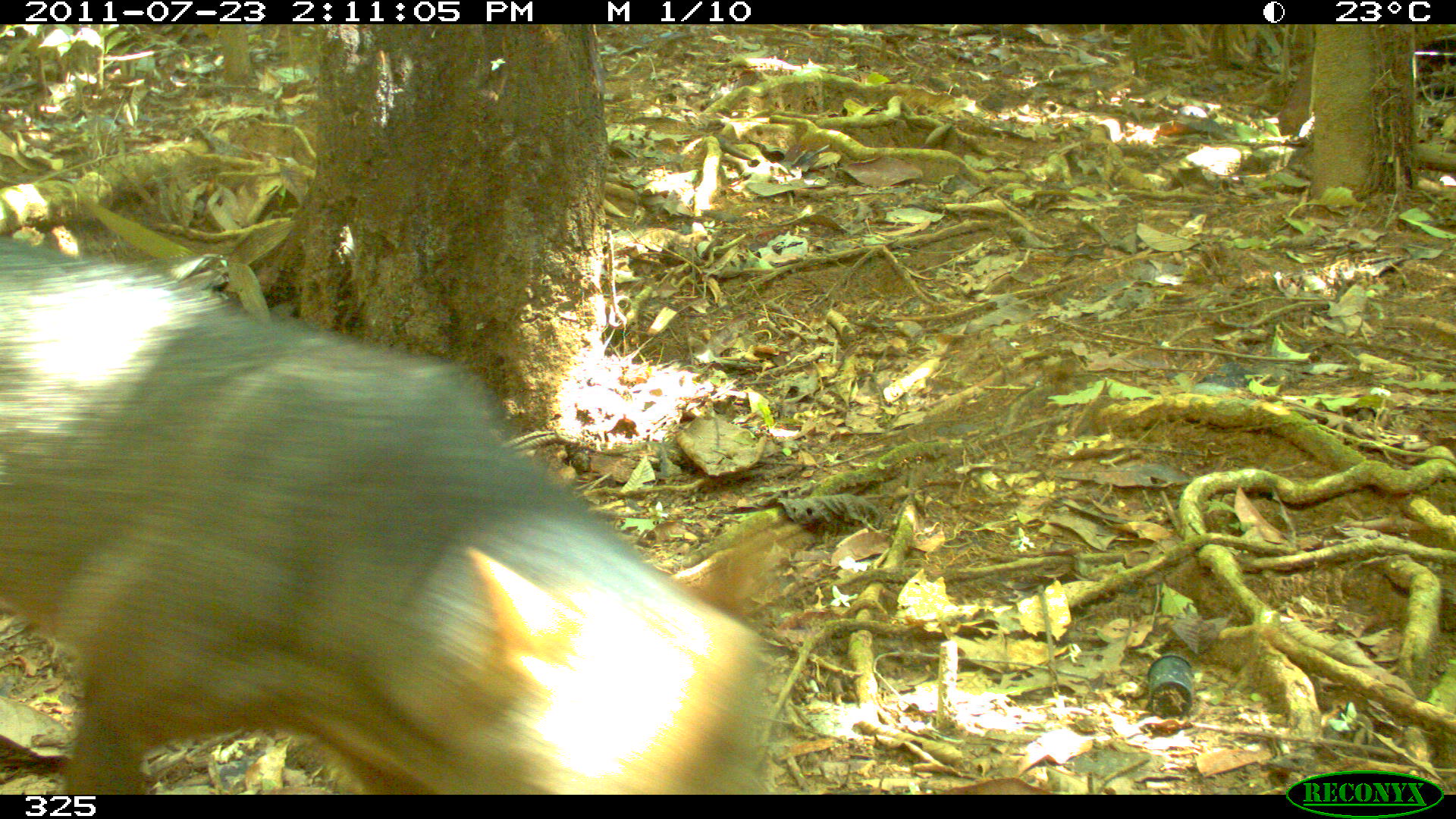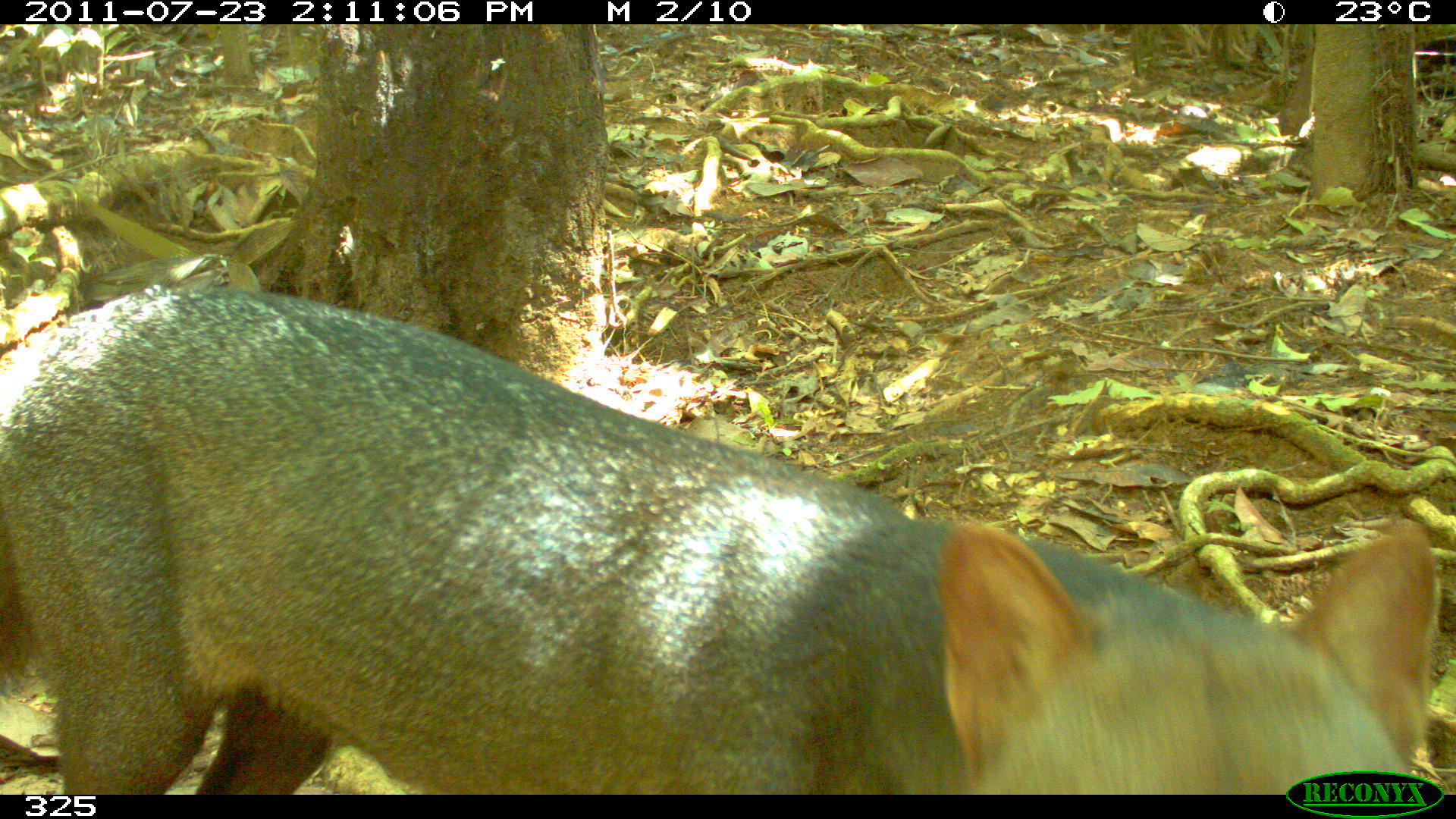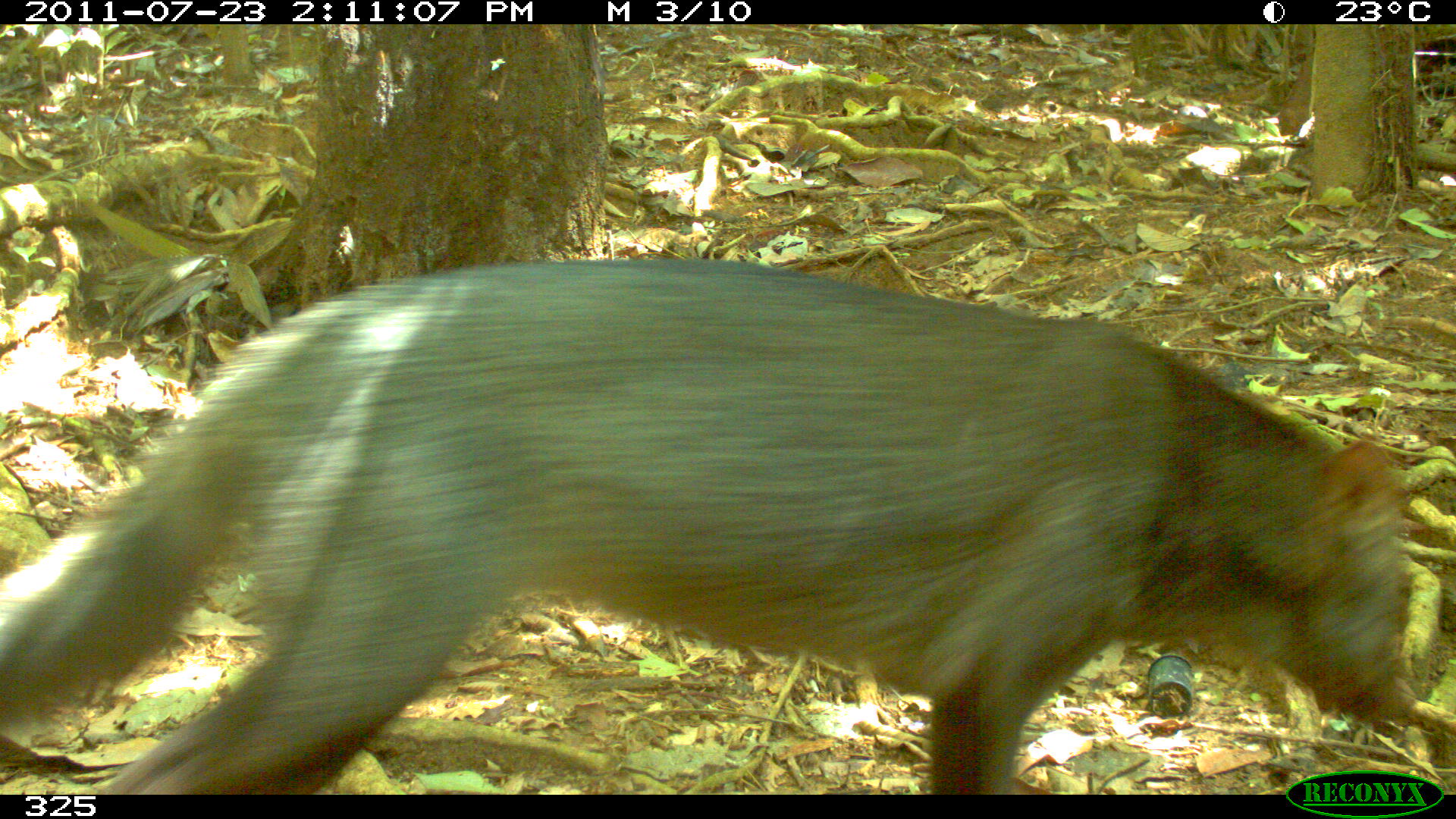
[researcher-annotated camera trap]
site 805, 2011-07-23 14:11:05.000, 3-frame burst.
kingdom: Animalia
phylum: Chordata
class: Mammalia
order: Carnivora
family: Canidae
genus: Atelocynus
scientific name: Atelocynus microtis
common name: short-eared dog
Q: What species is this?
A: Atelocynus microtis (short-eared dog).